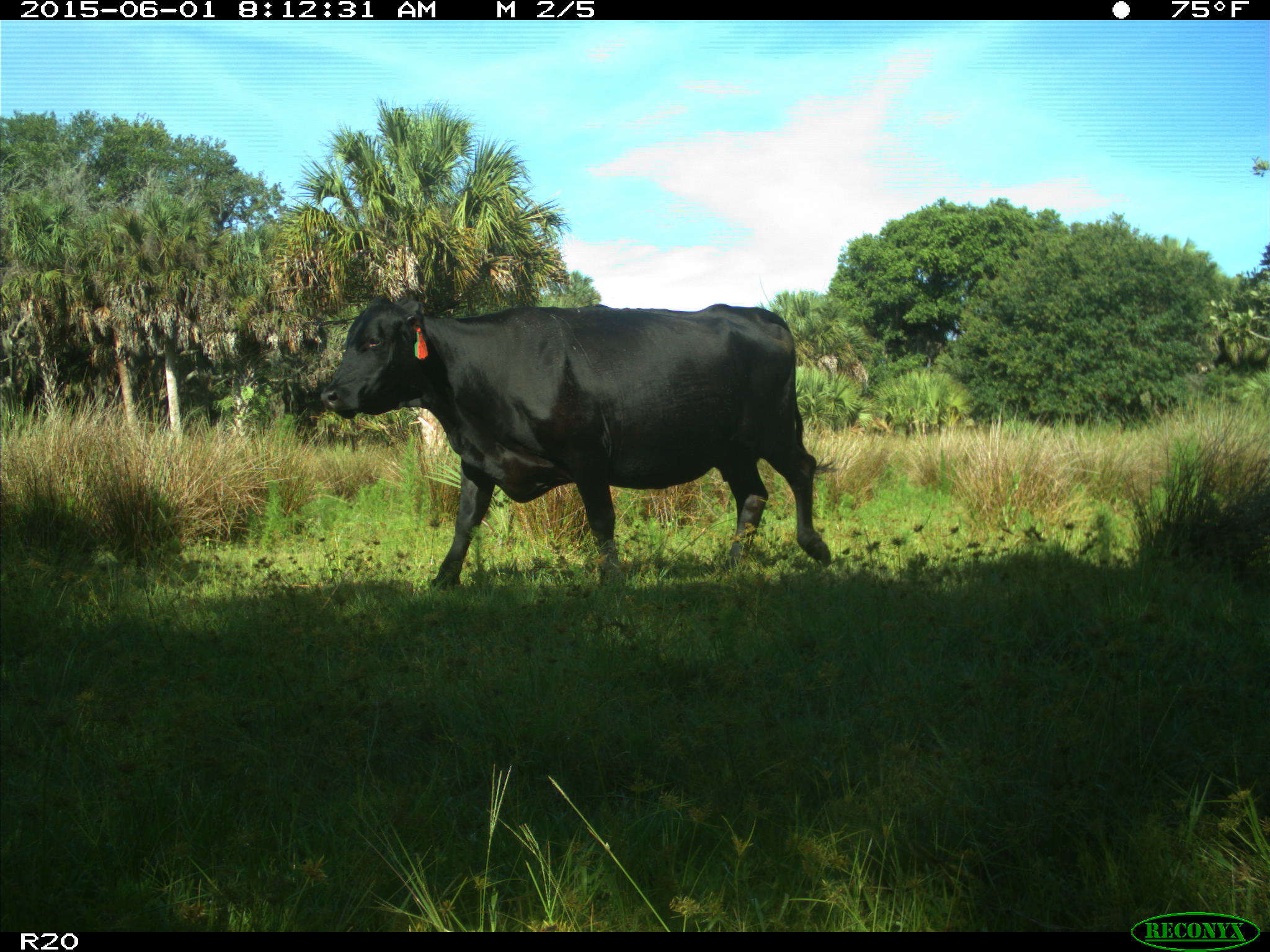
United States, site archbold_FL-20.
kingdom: Animalia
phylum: Chordata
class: Mammalia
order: Artiodactyla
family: Bovidae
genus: Bos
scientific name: Bos taurus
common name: domestic cow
Bos taurus (domestic cow).